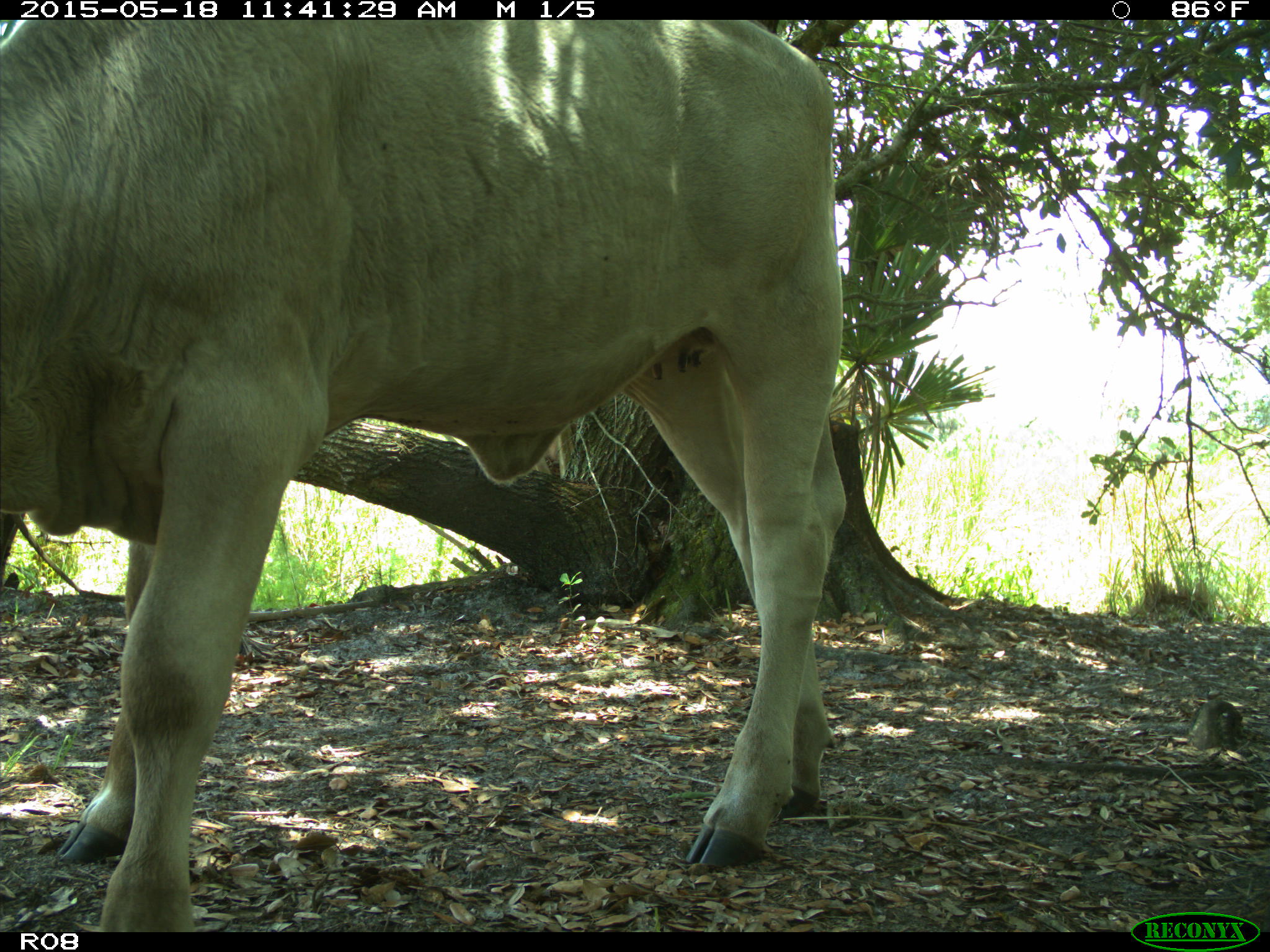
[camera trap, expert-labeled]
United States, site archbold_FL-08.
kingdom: Animalia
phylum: Chordata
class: Mammalia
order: Artiodactyla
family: Bovidae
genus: Bos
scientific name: Bos taurus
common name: domestic cow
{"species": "Bos taurus (domestic cow)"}